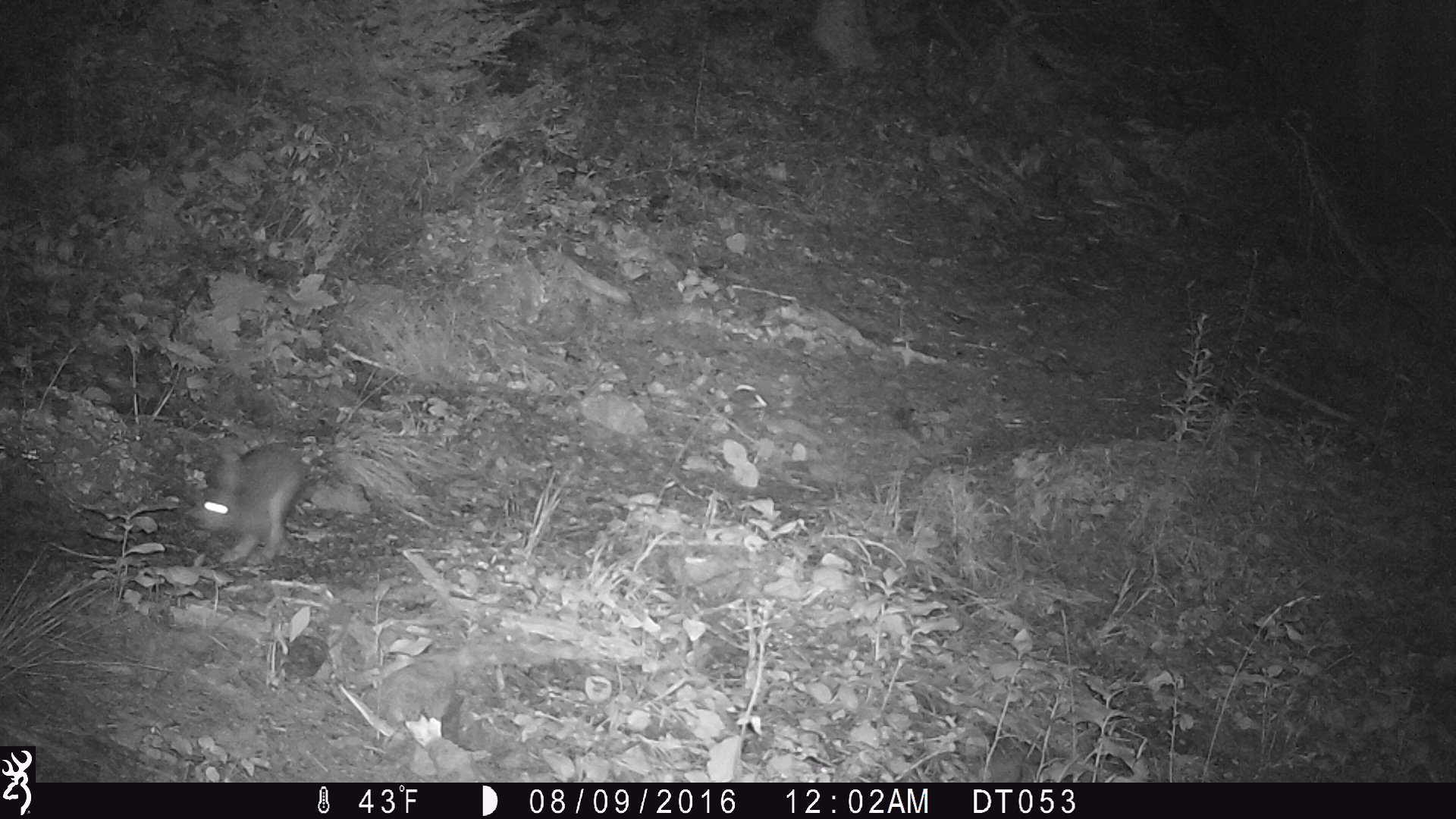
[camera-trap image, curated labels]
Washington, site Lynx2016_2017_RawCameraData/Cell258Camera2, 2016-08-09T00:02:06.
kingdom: Animalia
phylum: Chordata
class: Mammalia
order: Lagomorpha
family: Leporidae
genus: Lepus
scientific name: Lepus americanus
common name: snowshoe hare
Lepus americanus (snowshoe hare). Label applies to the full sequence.